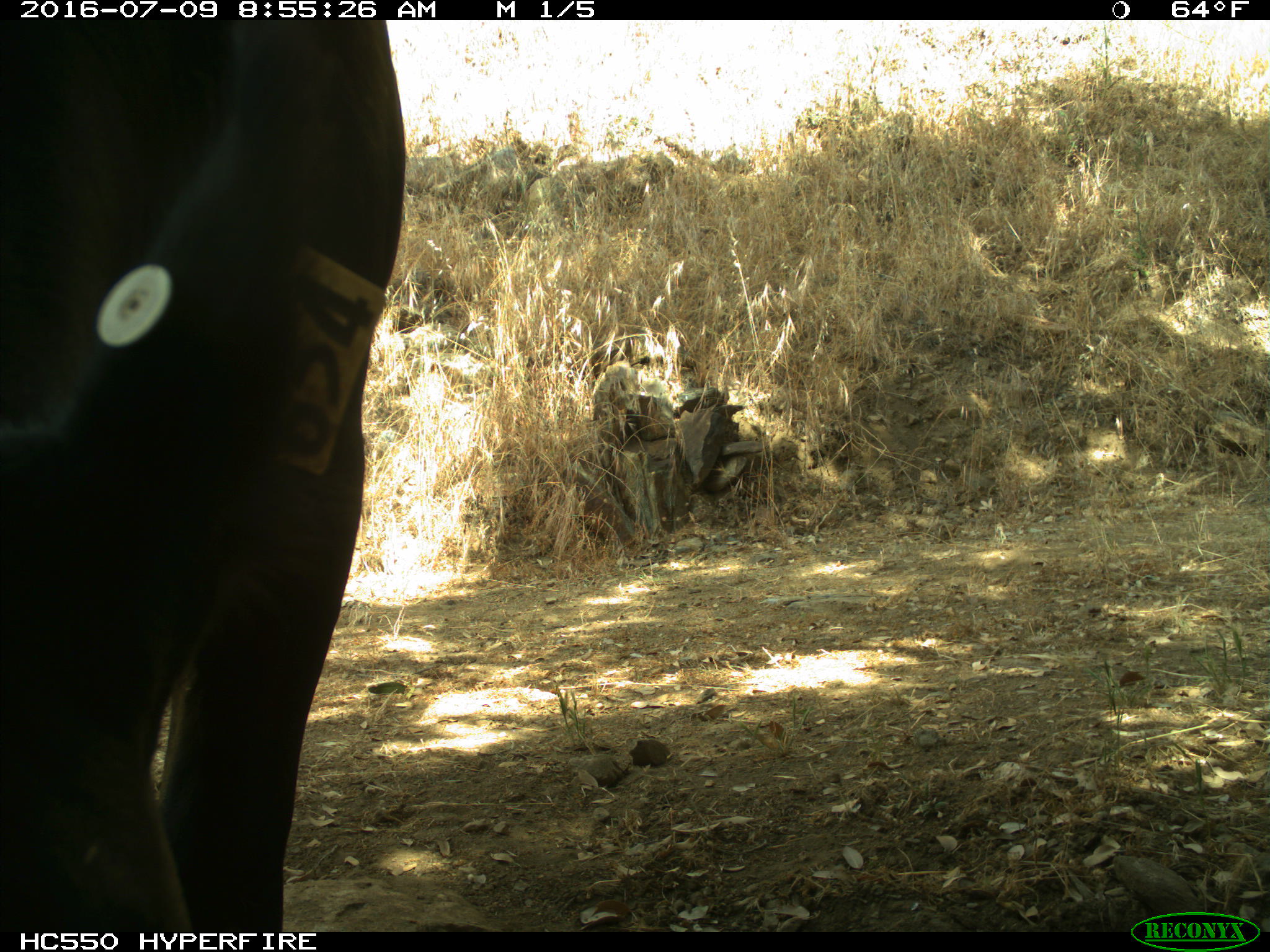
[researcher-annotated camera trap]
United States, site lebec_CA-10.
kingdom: Animalia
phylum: Chordata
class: Mammalia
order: Artiodactyla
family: Bovidae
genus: Bos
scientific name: Bos taurus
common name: domestic cow